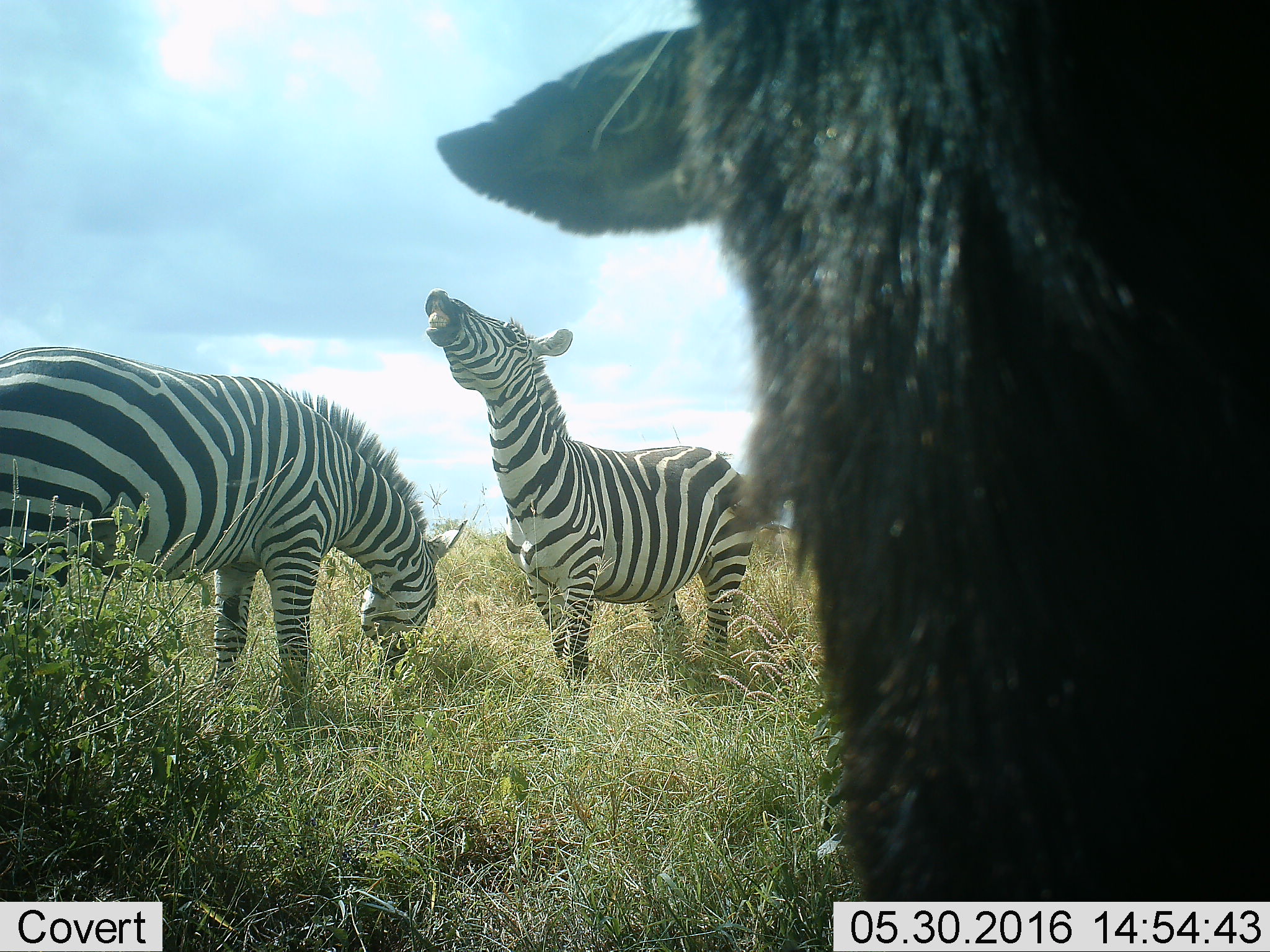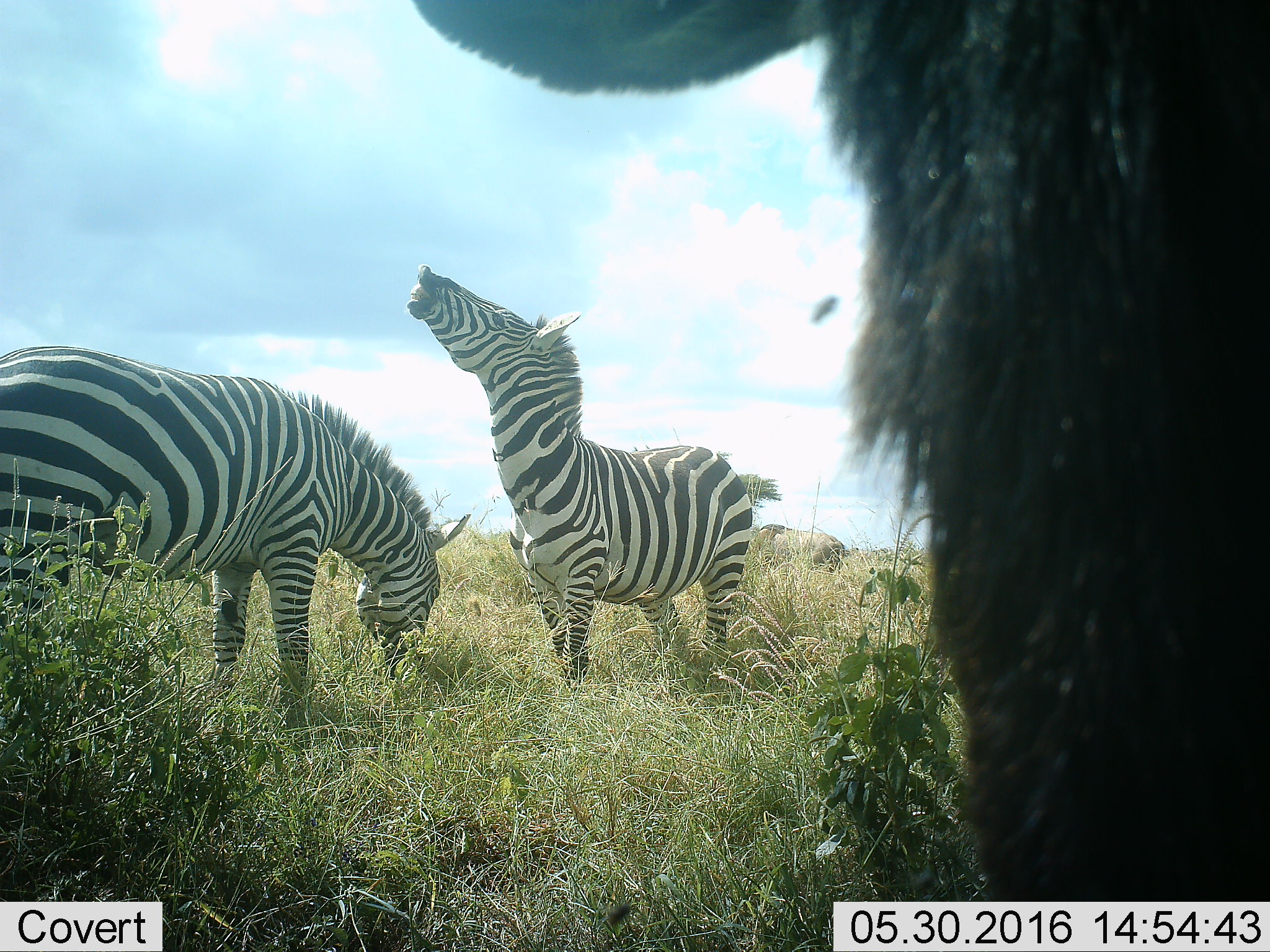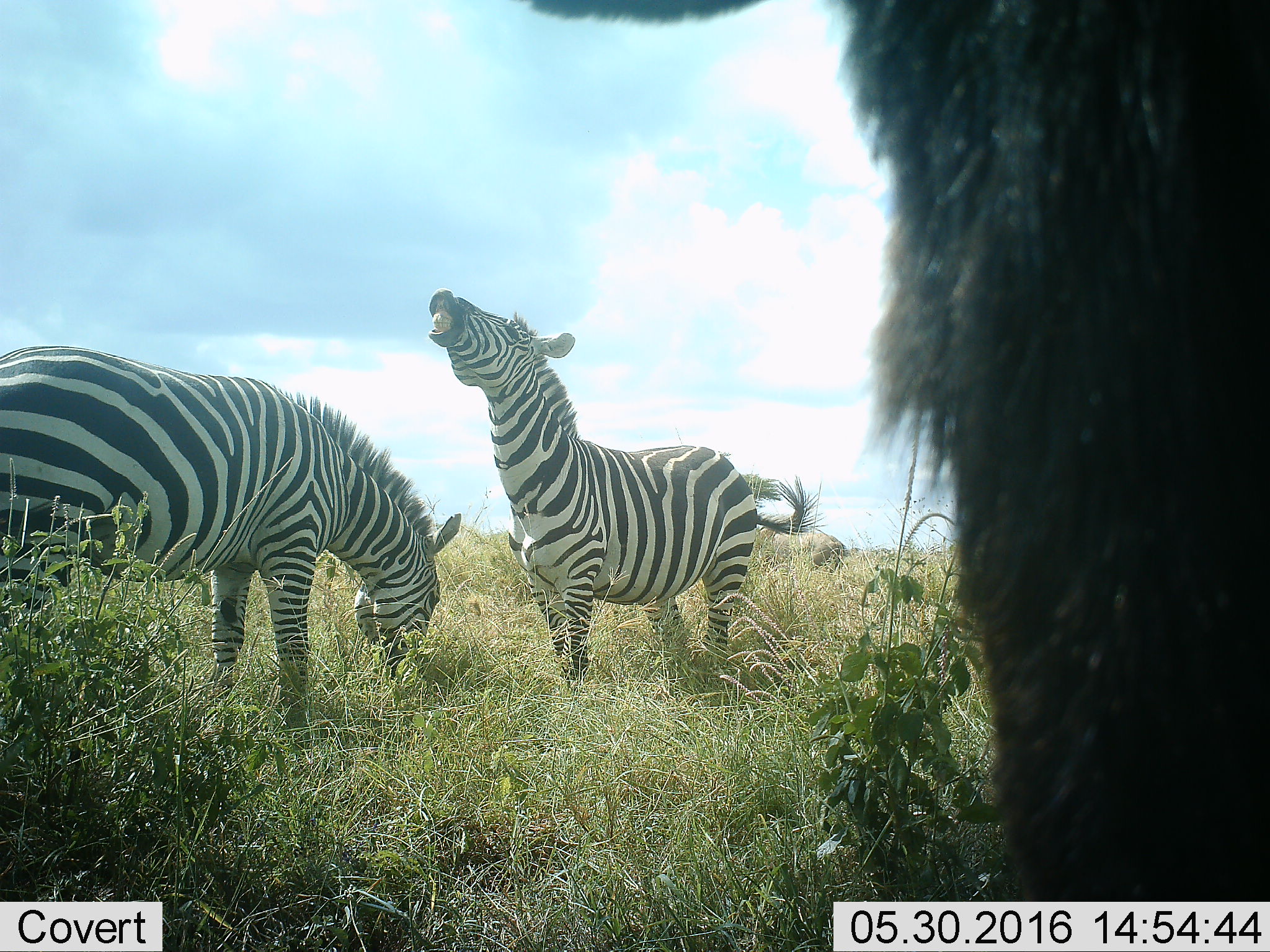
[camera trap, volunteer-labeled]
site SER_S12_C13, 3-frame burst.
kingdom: Animalia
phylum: Chordata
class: Mammalia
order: Artiodactyla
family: Bovidae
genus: Connochaetes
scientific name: Connochaetes taurinus taurinus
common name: blue wildebeest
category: wildebeestblue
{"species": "wildebeestblue (blue wildebeest) (Connochaetes taurinus taurinus)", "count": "2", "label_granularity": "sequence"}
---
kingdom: Animalia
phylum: Chordata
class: Mammalia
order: Perissodactyla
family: Equidae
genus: Equus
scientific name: Equus quagga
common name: plains zebra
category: zebraplains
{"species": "zebraplains (plains zebra) (Equus quagga)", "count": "2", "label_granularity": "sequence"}